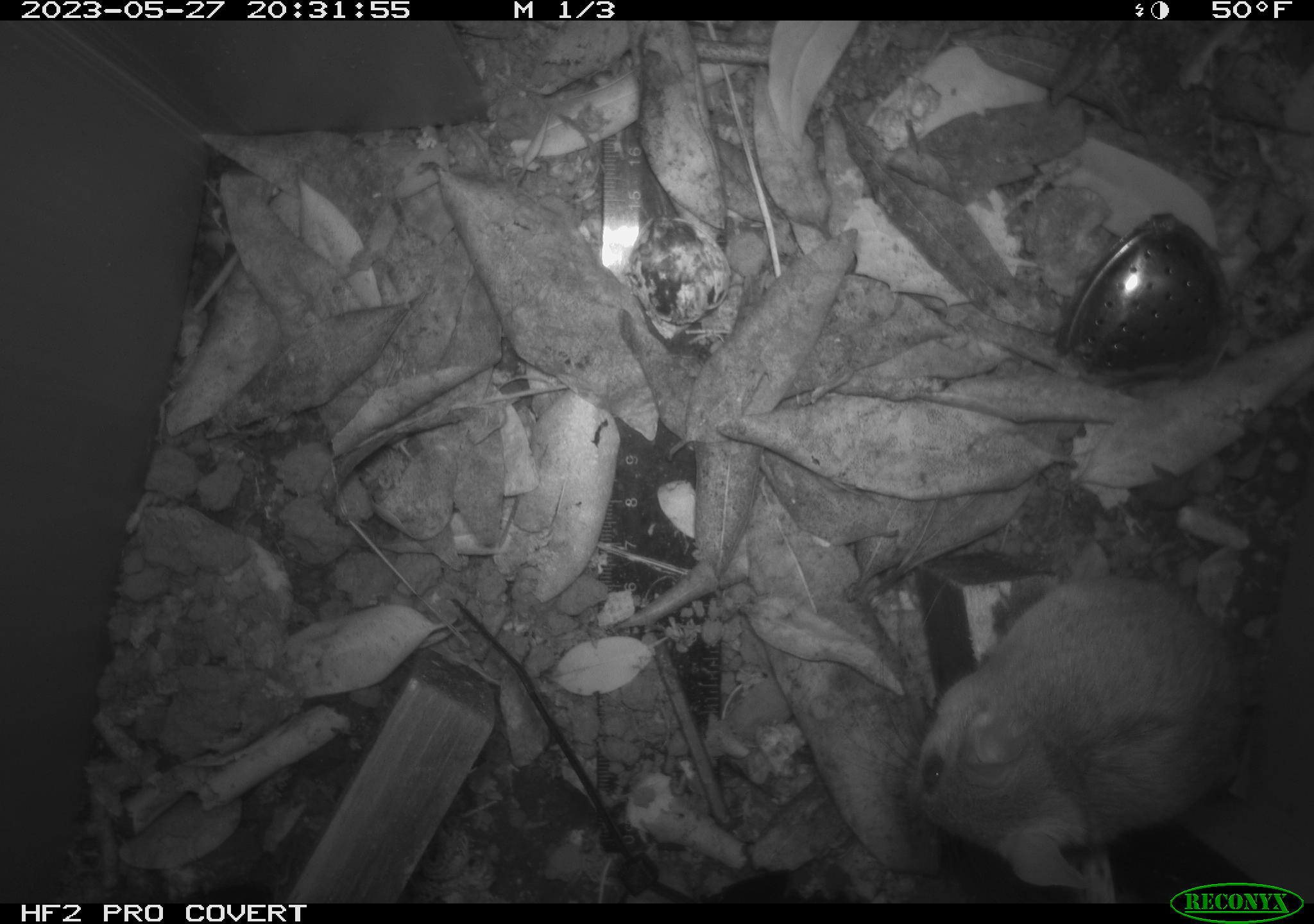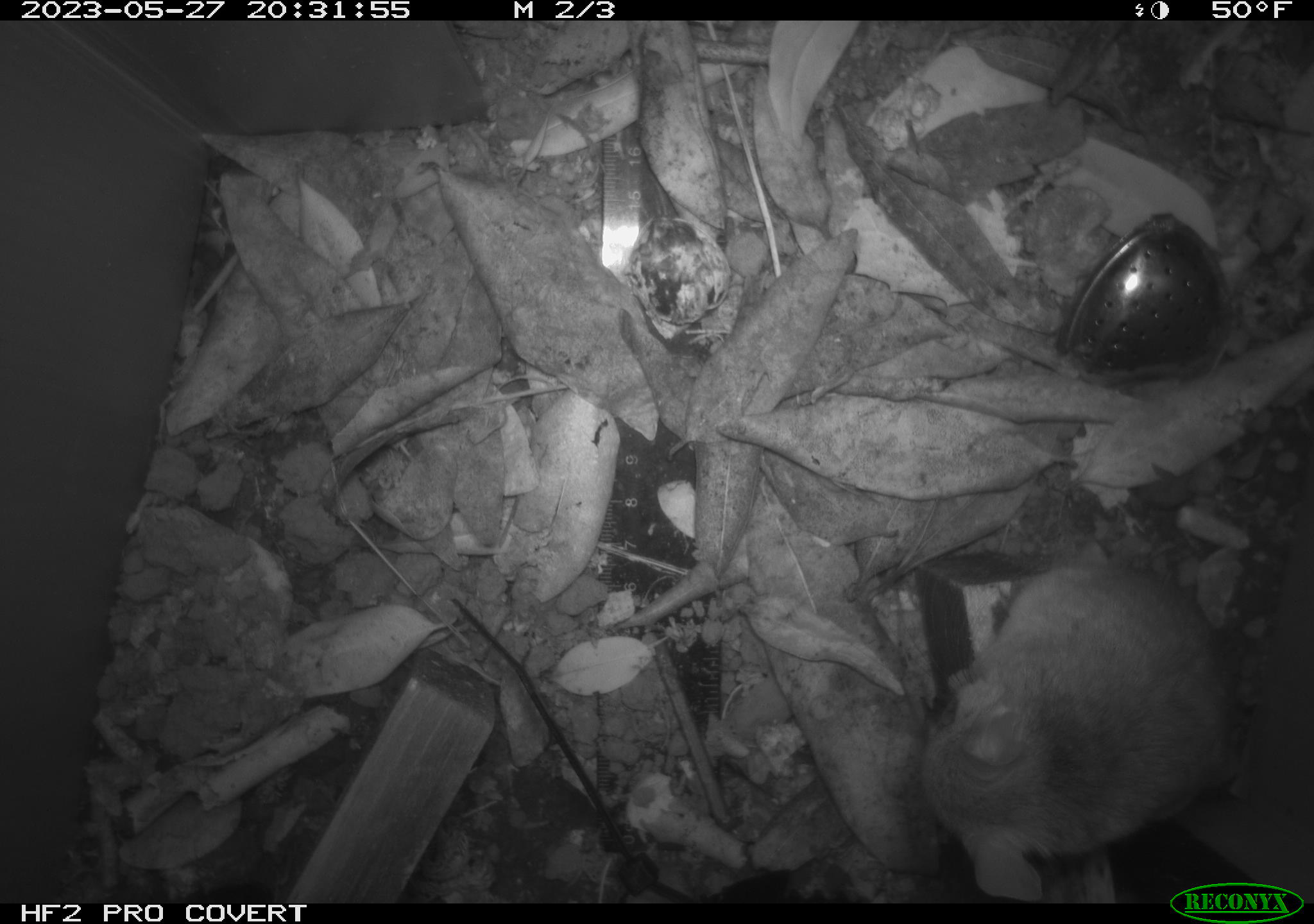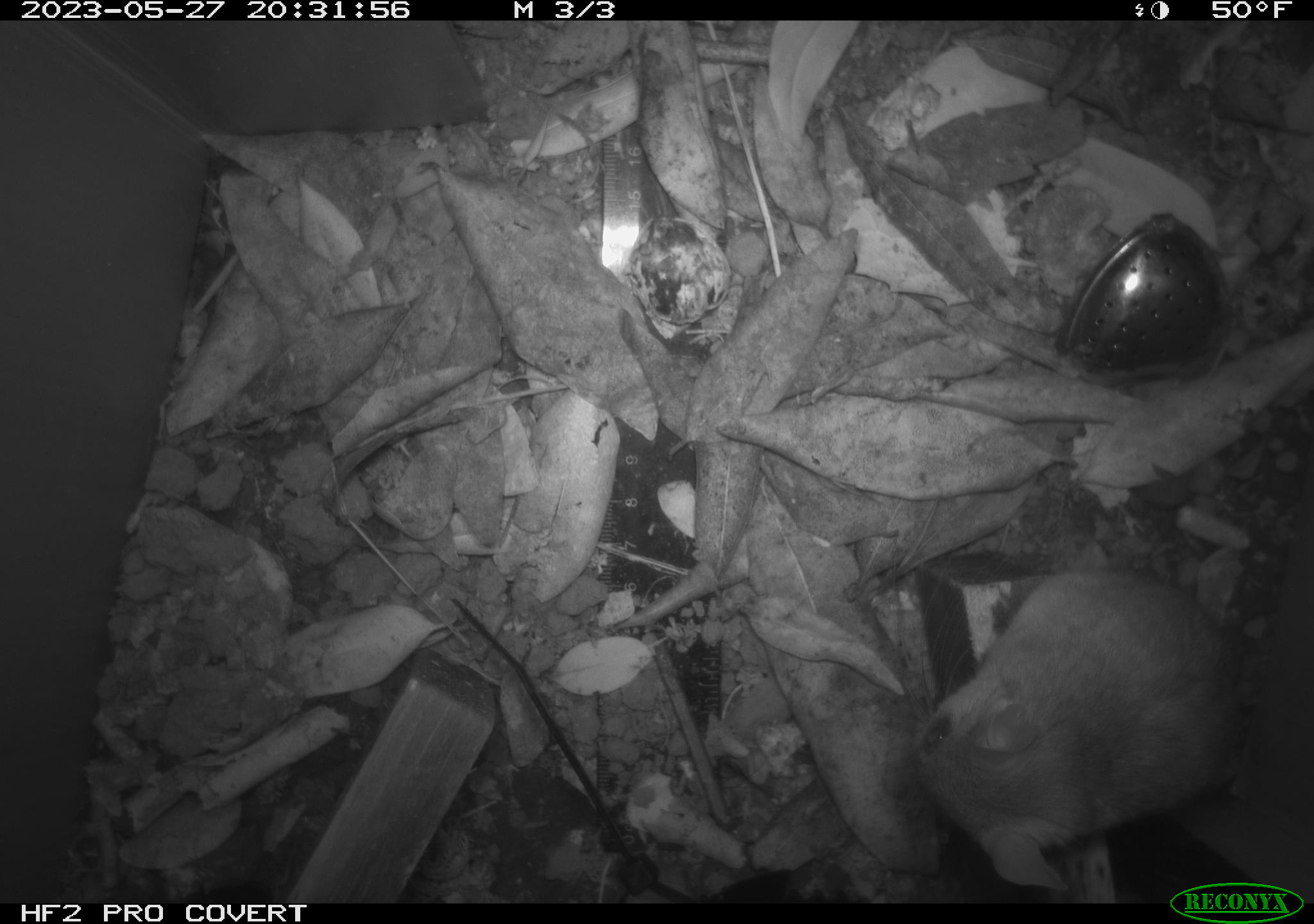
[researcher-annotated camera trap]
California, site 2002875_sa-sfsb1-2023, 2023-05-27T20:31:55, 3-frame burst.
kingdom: Animalia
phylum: Chordata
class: Mammalia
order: Rodentia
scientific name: Rodentia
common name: mouse species